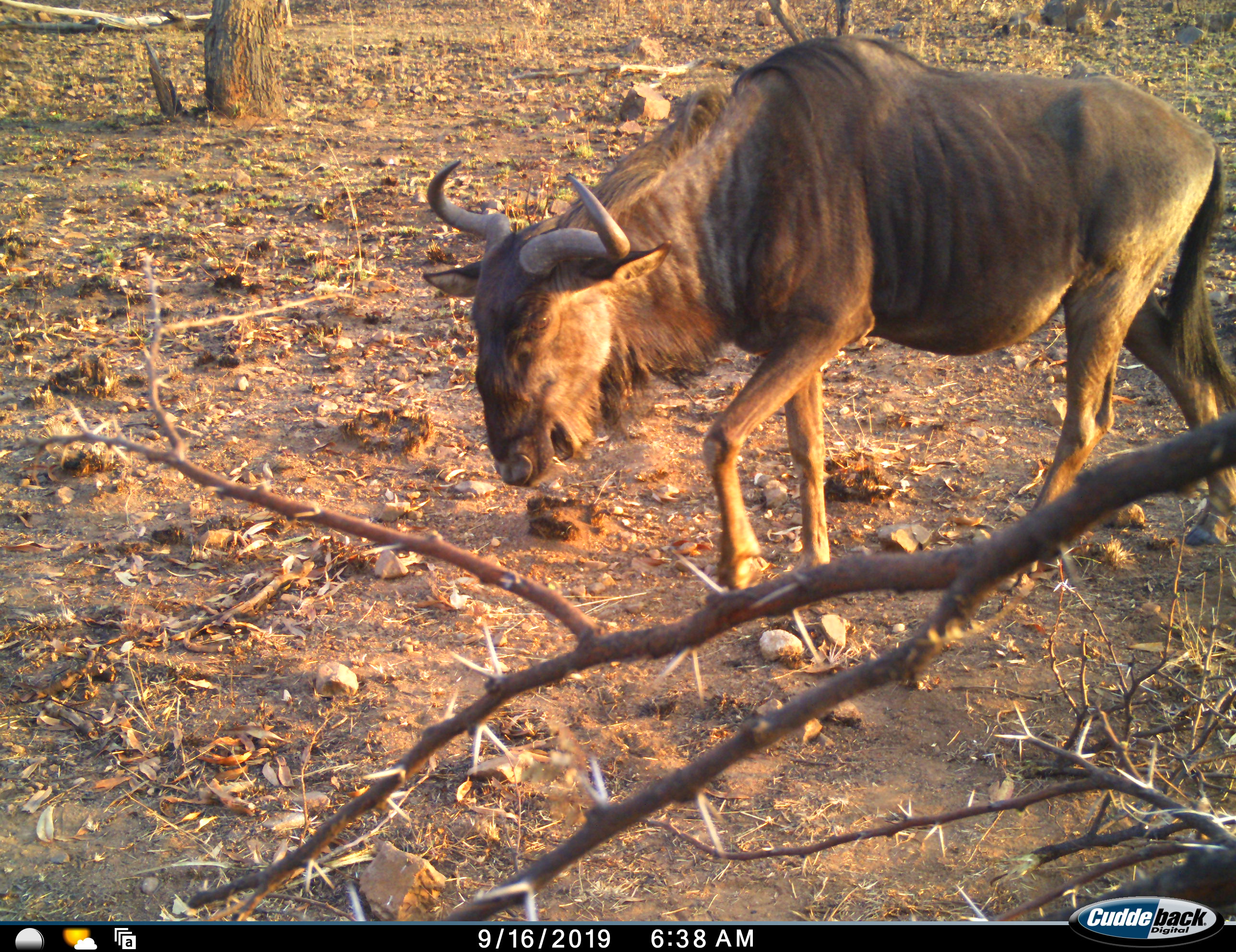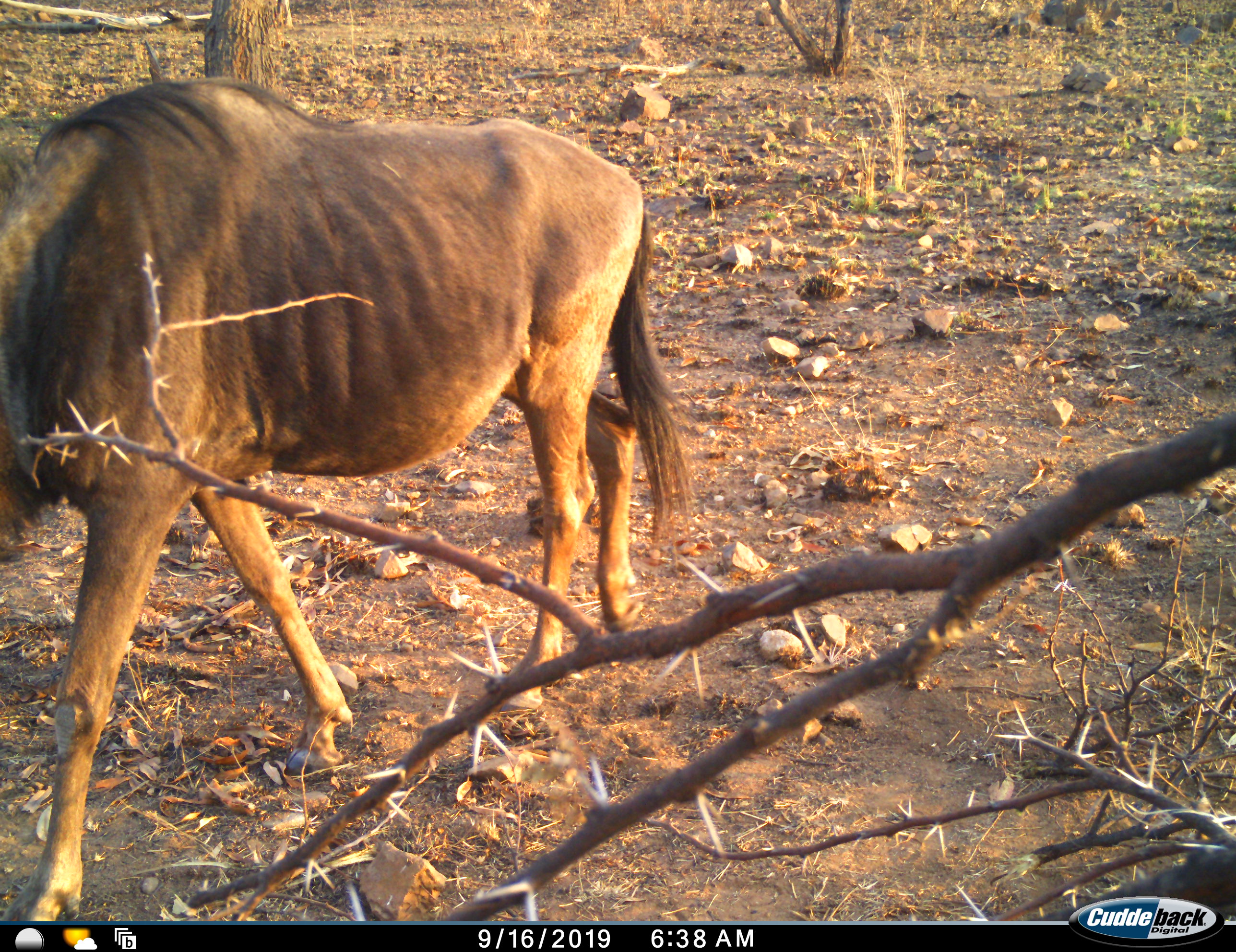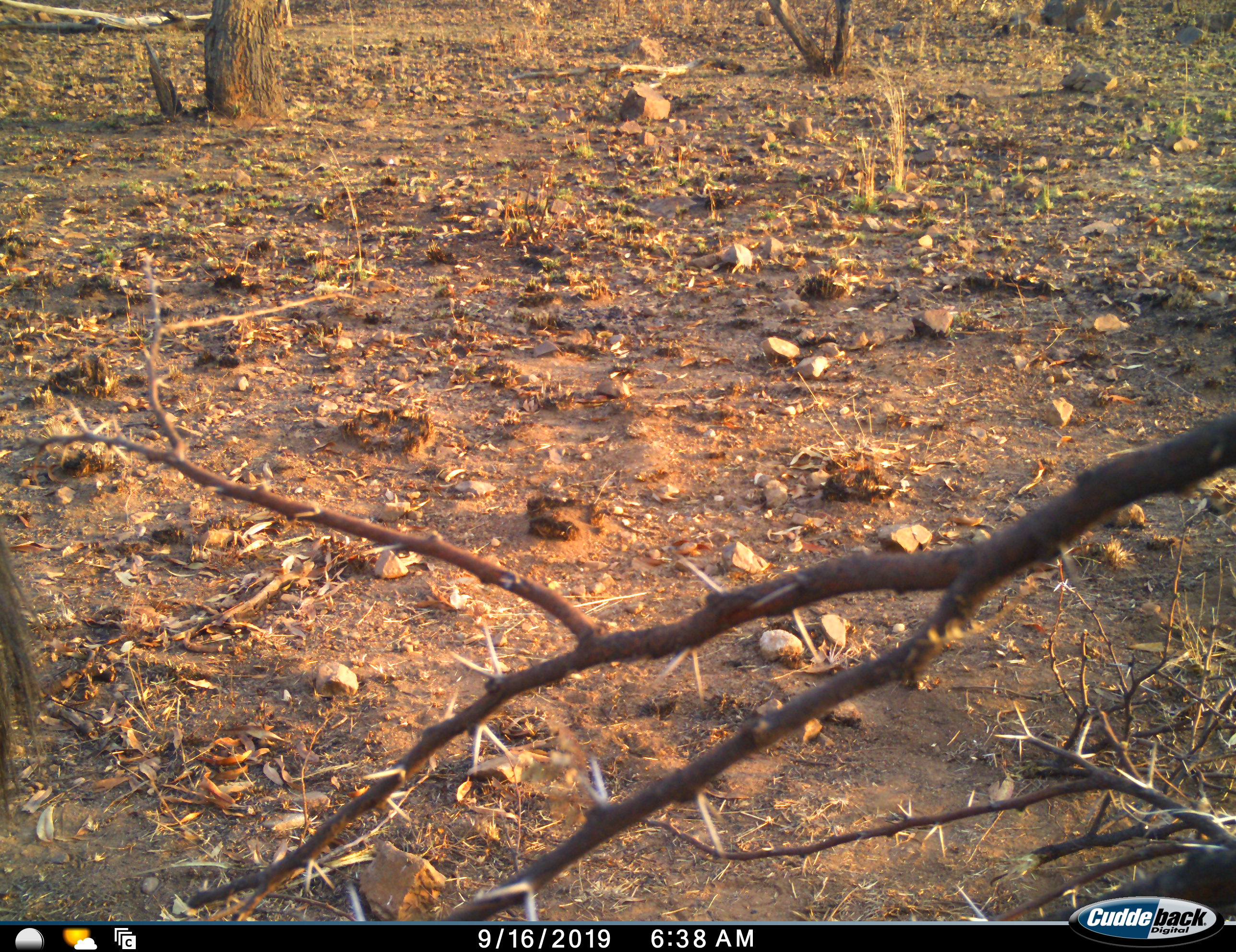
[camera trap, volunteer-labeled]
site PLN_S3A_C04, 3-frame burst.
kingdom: Animalia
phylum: Chordata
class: Mammalia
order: Artiodactyla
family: Bovidae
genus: Connochaetes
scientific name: Connochaetes taurinus taurinus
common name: blue wildebeest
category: wildebeestblue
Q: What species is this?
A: Wildebeestblue (blue wildebeest) (Connochaetes taurinus taurinus).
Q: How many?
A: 1.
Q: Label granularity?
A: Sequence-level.